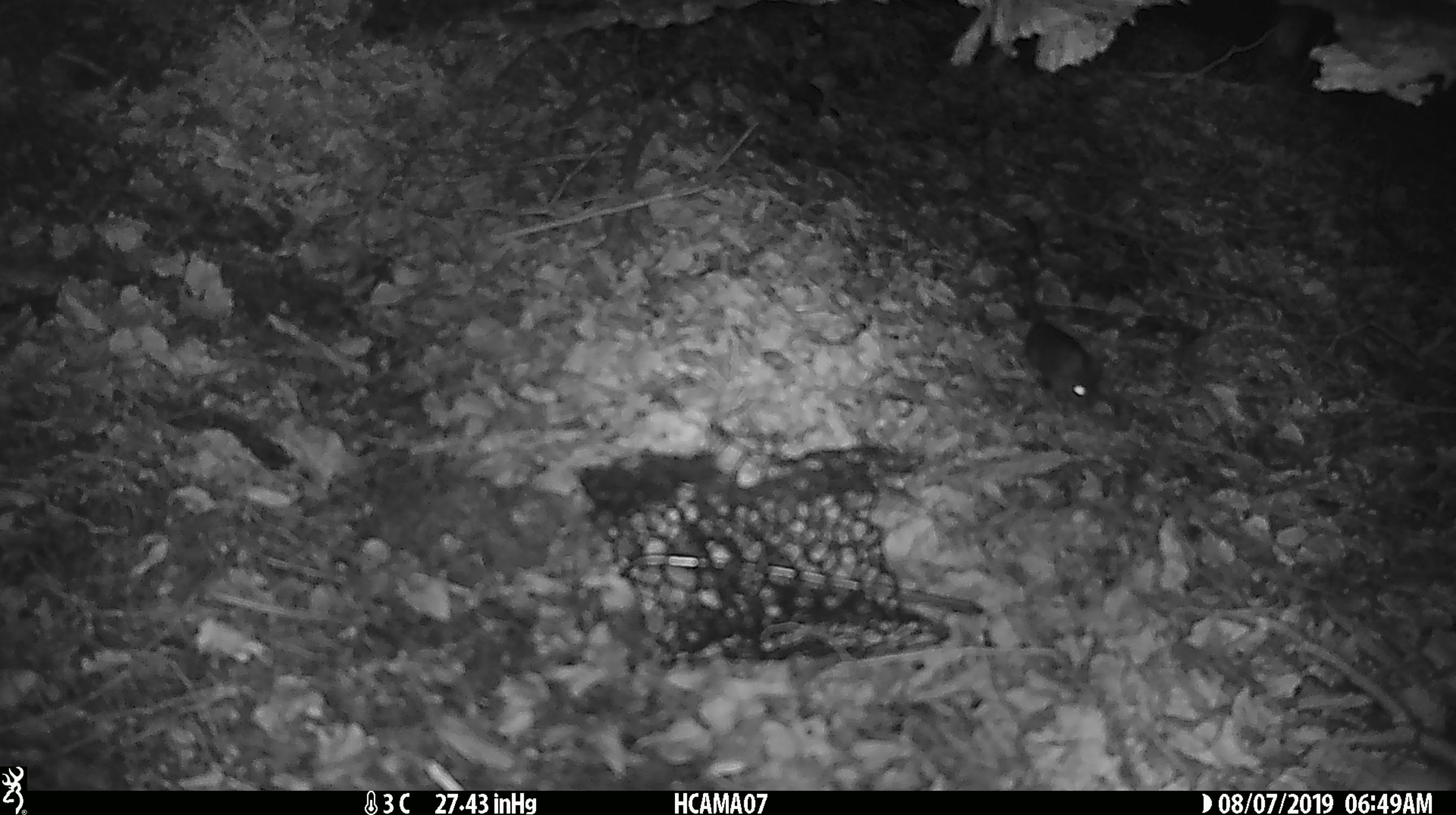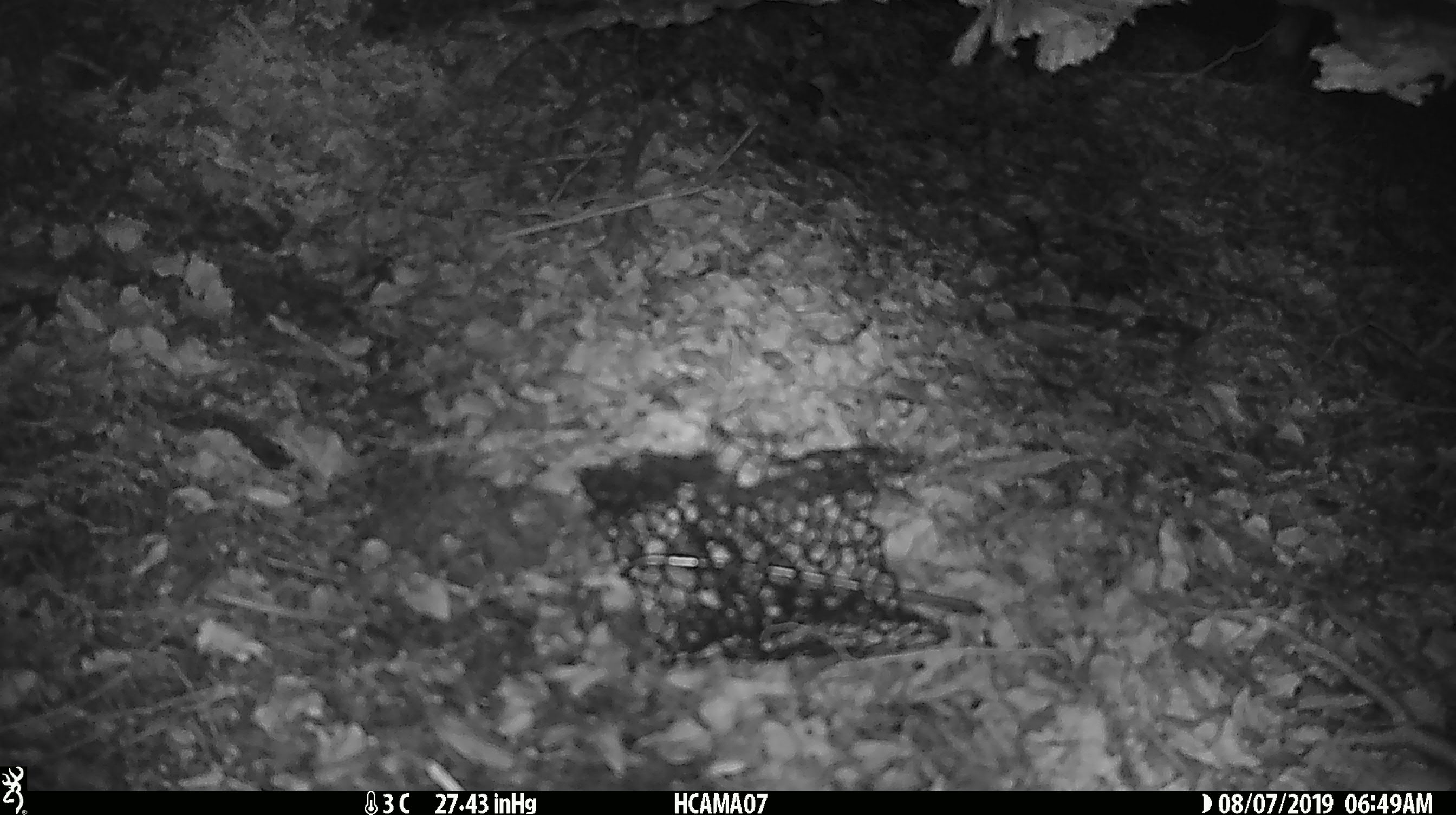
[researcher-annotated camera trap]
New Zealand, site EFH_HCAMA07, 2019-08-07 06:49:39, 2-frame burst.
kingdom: Animalia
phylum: Chordata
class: Mammalia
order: Rodentia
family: Muridae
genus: Mus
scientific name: Mus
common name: mouse